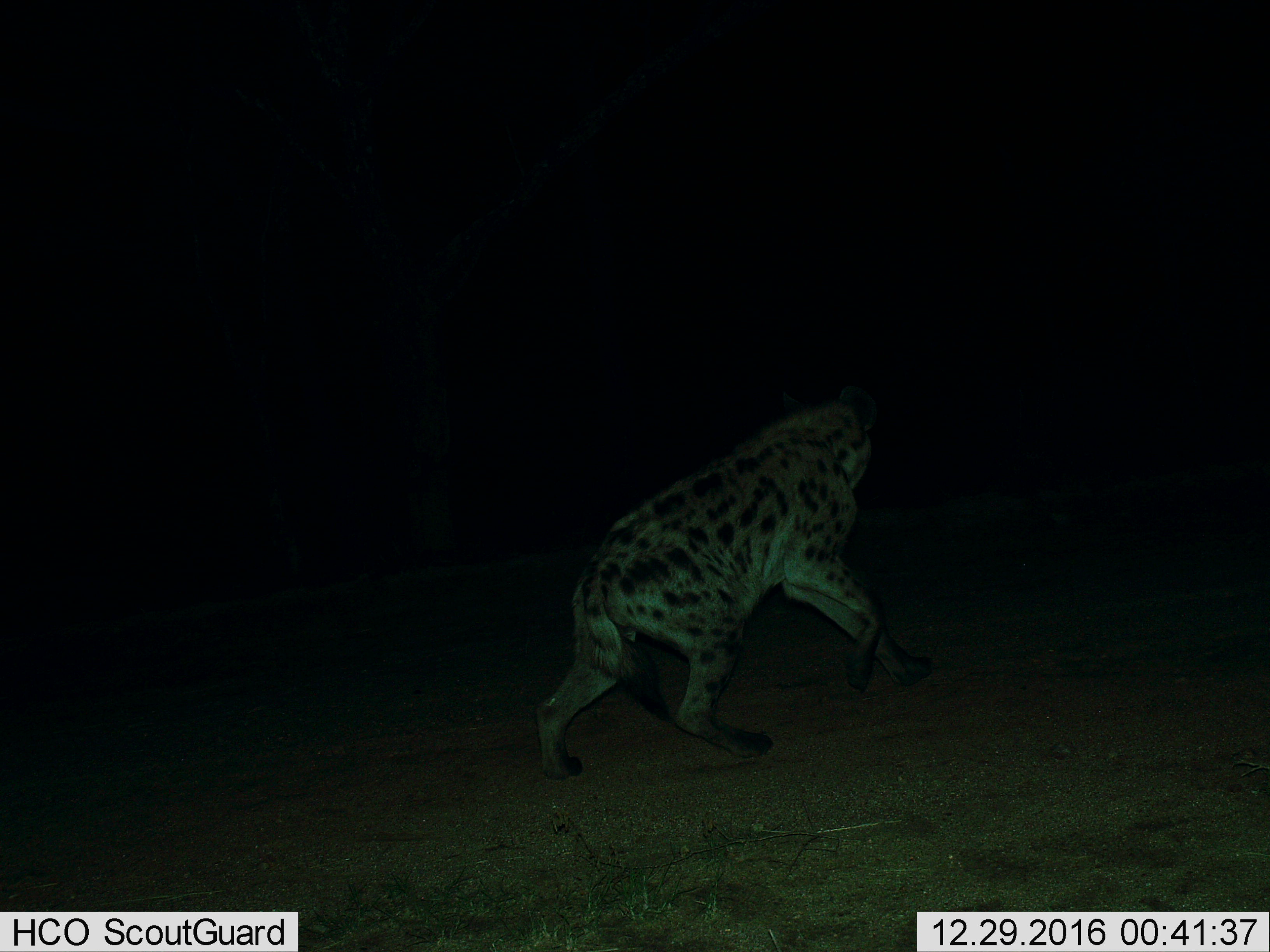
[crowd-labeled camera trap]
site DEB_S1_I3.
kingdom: Animalia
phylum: Chordata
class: Mammalia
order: Carnivora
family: Hyaenidae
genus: Crocuta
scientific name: Crocuta crocuta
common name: spotted hyena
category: hyenaspotted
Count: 1.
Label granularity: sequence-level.